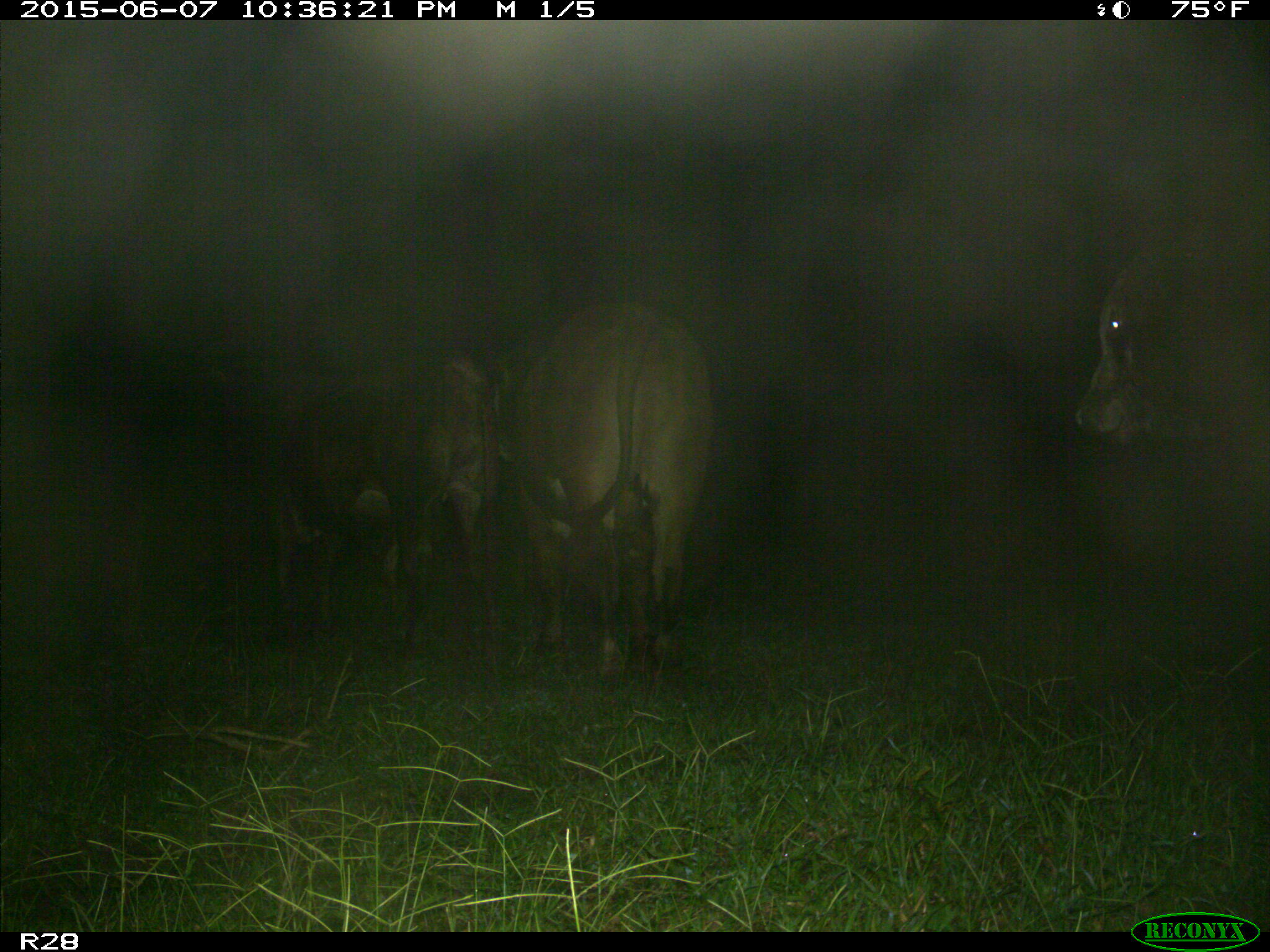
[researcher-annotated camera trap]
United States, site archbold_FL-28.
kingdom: Animalia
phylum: Chordata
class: Mammalia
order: Artiodactyla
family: Bovidae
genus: Bos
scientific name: Bos taurus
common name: domestic cow